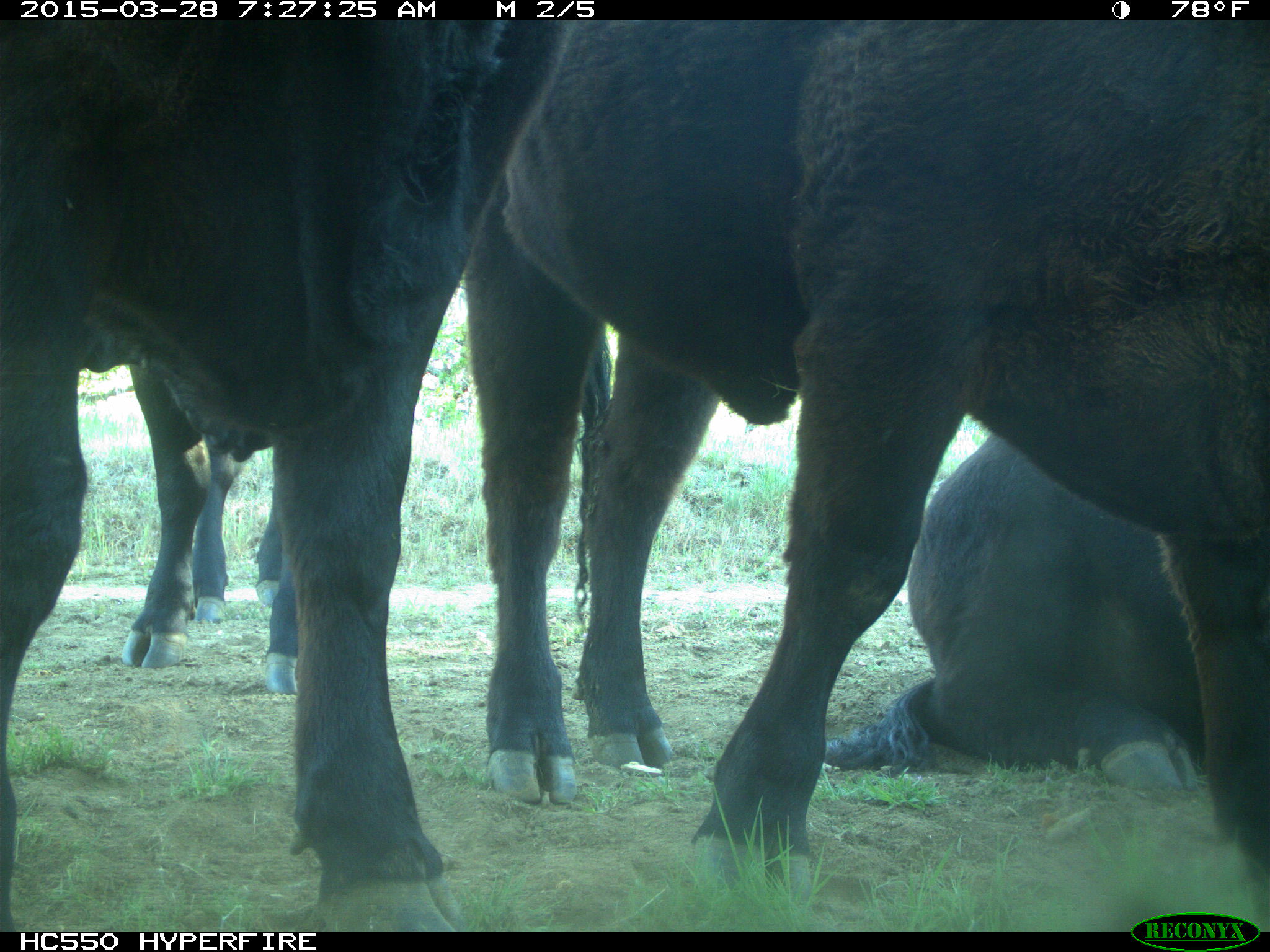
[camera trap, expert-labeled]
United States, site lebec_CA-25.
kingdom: Animalia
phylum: Chordata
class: Mammalia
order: Artiodactyla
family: Bovidae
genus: Bos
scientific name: Bos taurus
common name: domestic cow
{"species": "Bos taurus (domestic cow)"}